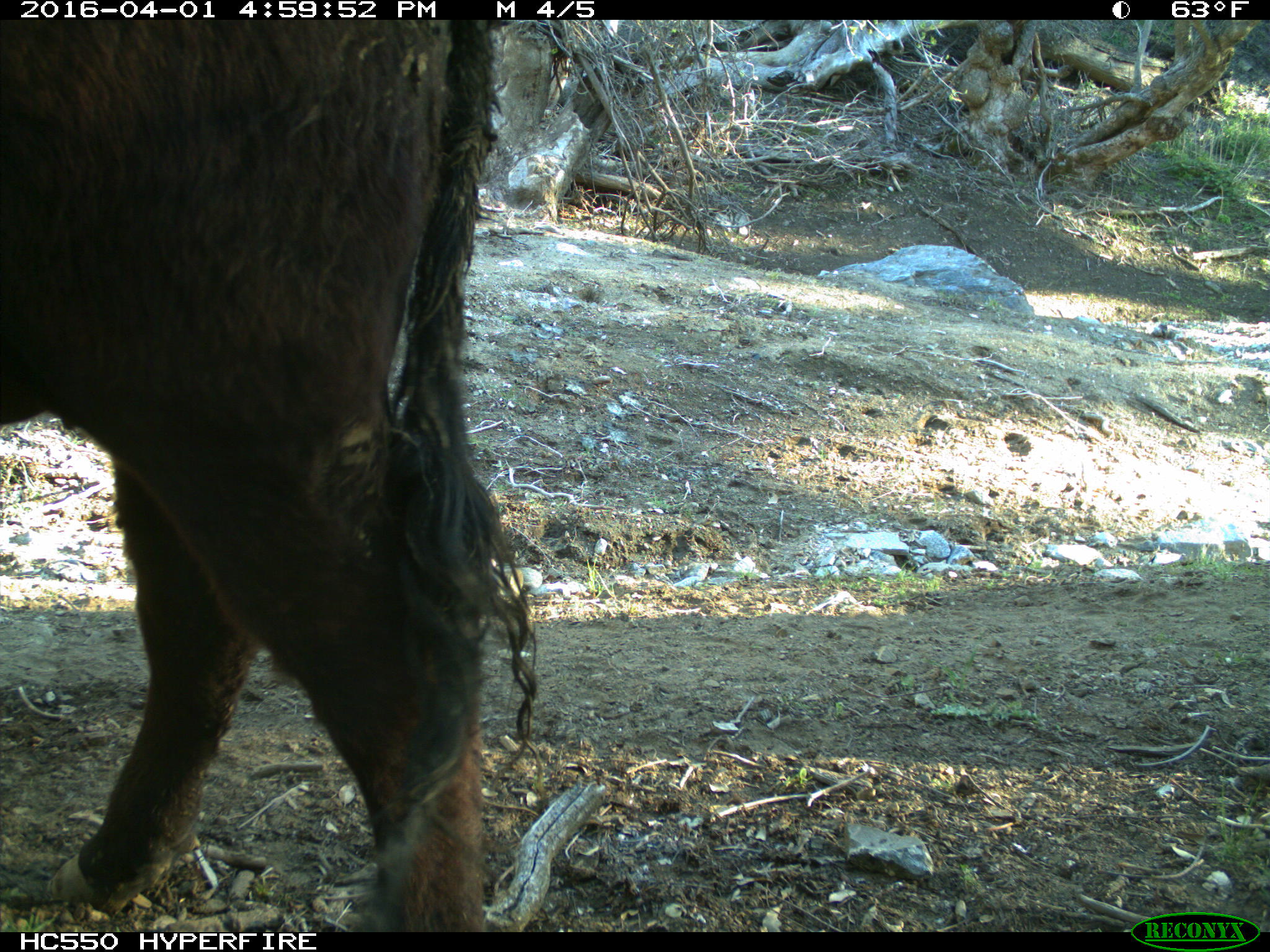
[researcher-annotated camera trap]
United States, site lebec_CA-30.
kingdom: Animalia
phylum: Chordata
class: Mammalia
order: Artiodactyla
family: Bovidae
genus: Bos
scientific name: Bos taurus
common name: domestic cow